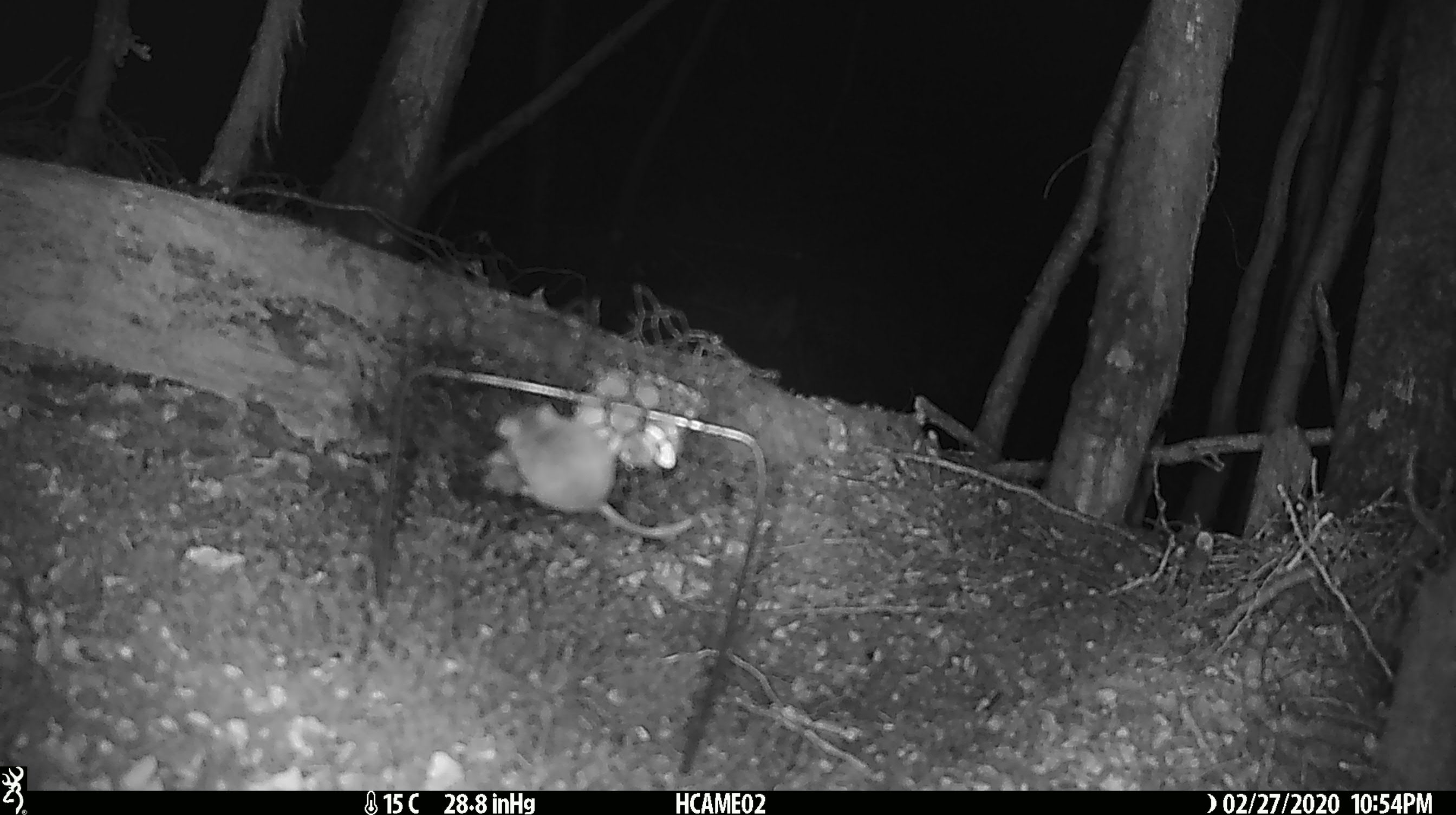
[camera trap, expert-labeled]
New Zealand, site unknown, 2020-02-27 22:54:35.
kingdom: Animalia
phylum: Chordata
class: Mammalia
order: Rodentia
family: Muridae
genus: Mus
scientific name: Mus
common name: mouse